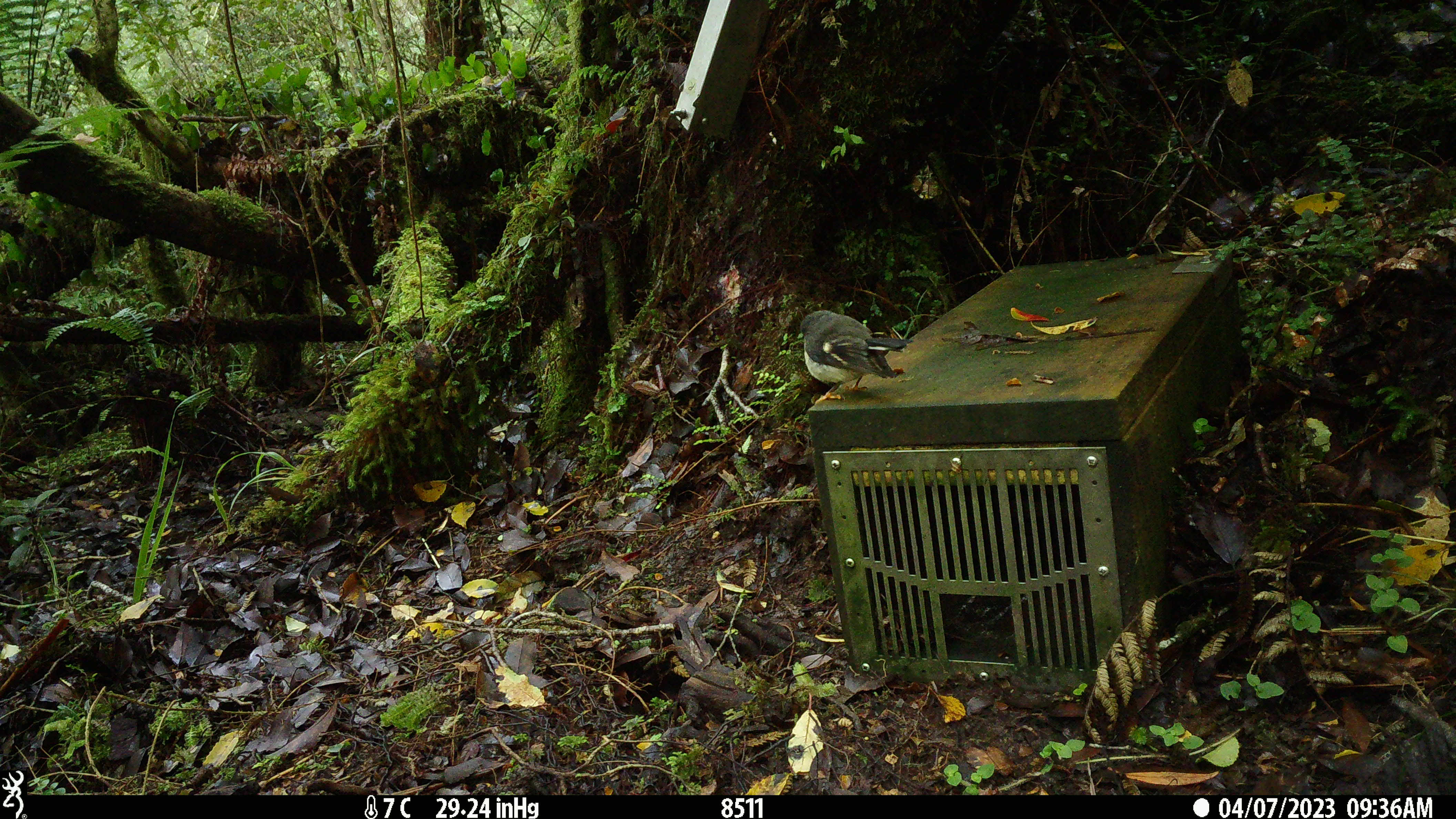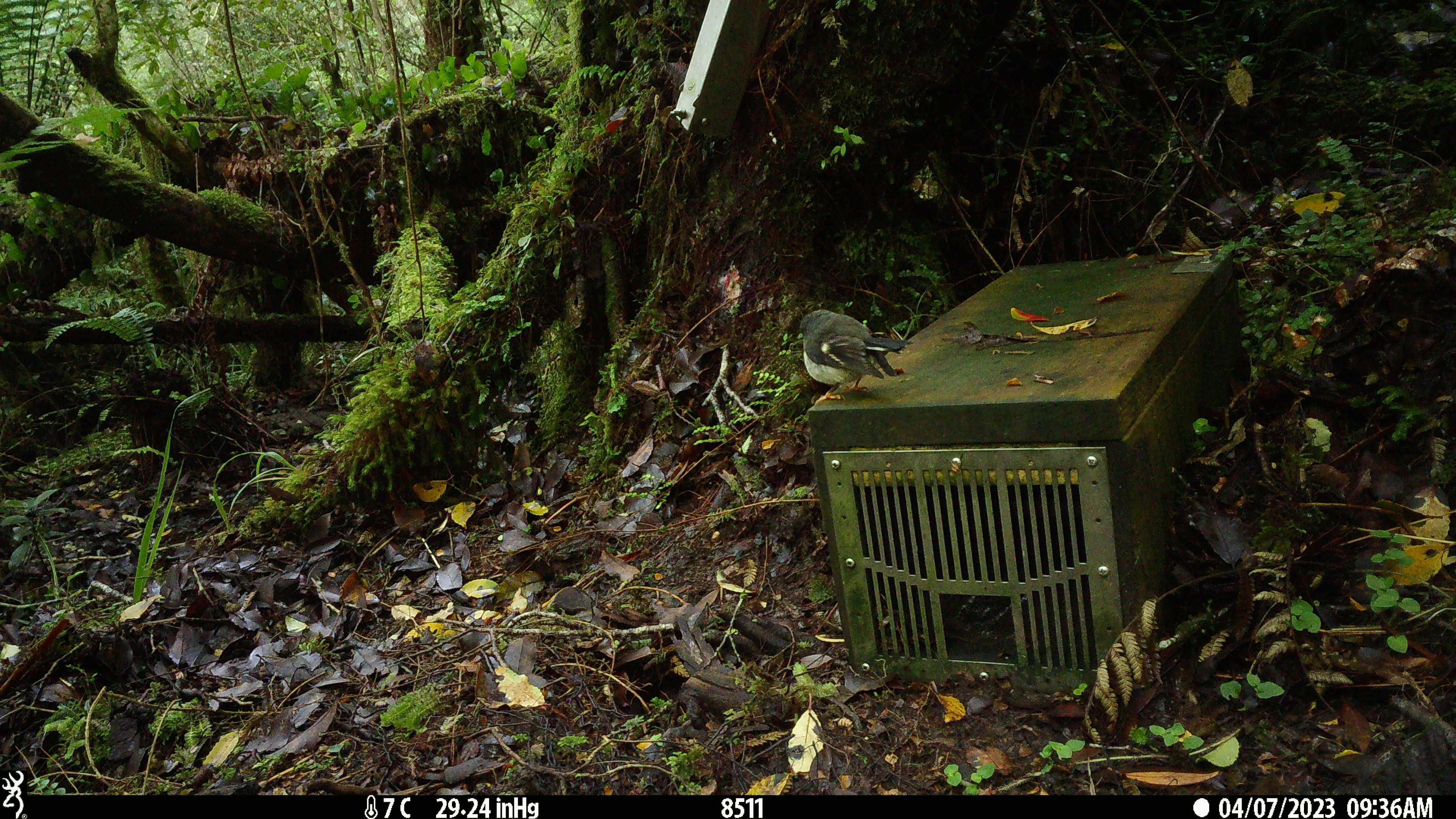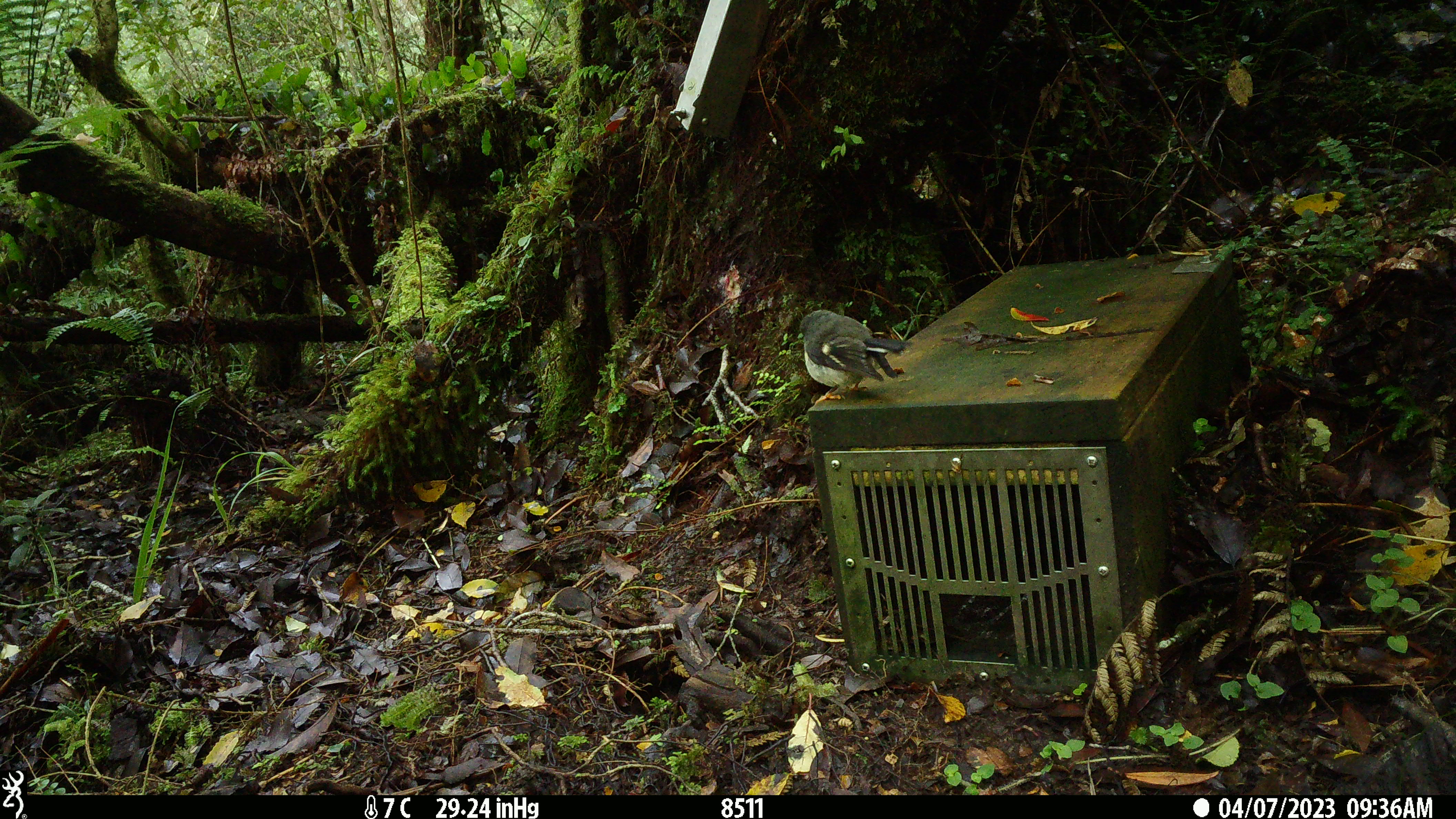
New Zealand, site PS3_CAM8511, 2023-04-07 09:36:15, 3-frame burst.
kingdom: Animalia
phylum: Chordata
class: Aves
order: Passeriformes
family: Petroicidae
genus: Petroica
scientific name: Petroica macrocephala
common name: tomtit